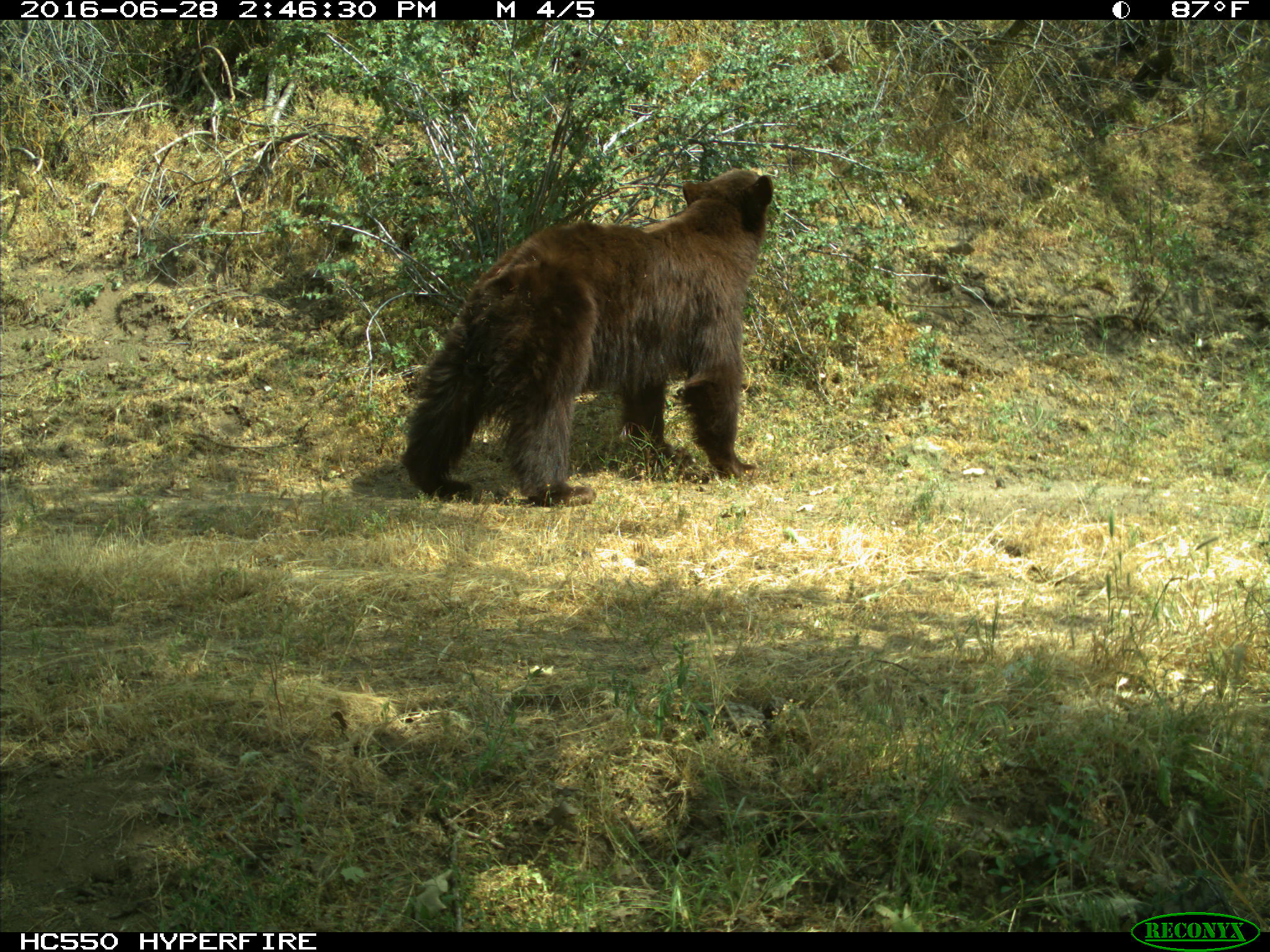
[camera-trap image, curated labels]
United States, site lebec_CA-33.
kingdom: Animalia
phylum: Chordata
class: Mammalia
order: Carnivora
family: Ursidae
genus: Ursus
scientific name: Ursus americanus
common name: american black bear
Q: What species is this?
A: Ursus americanus (american black bear).